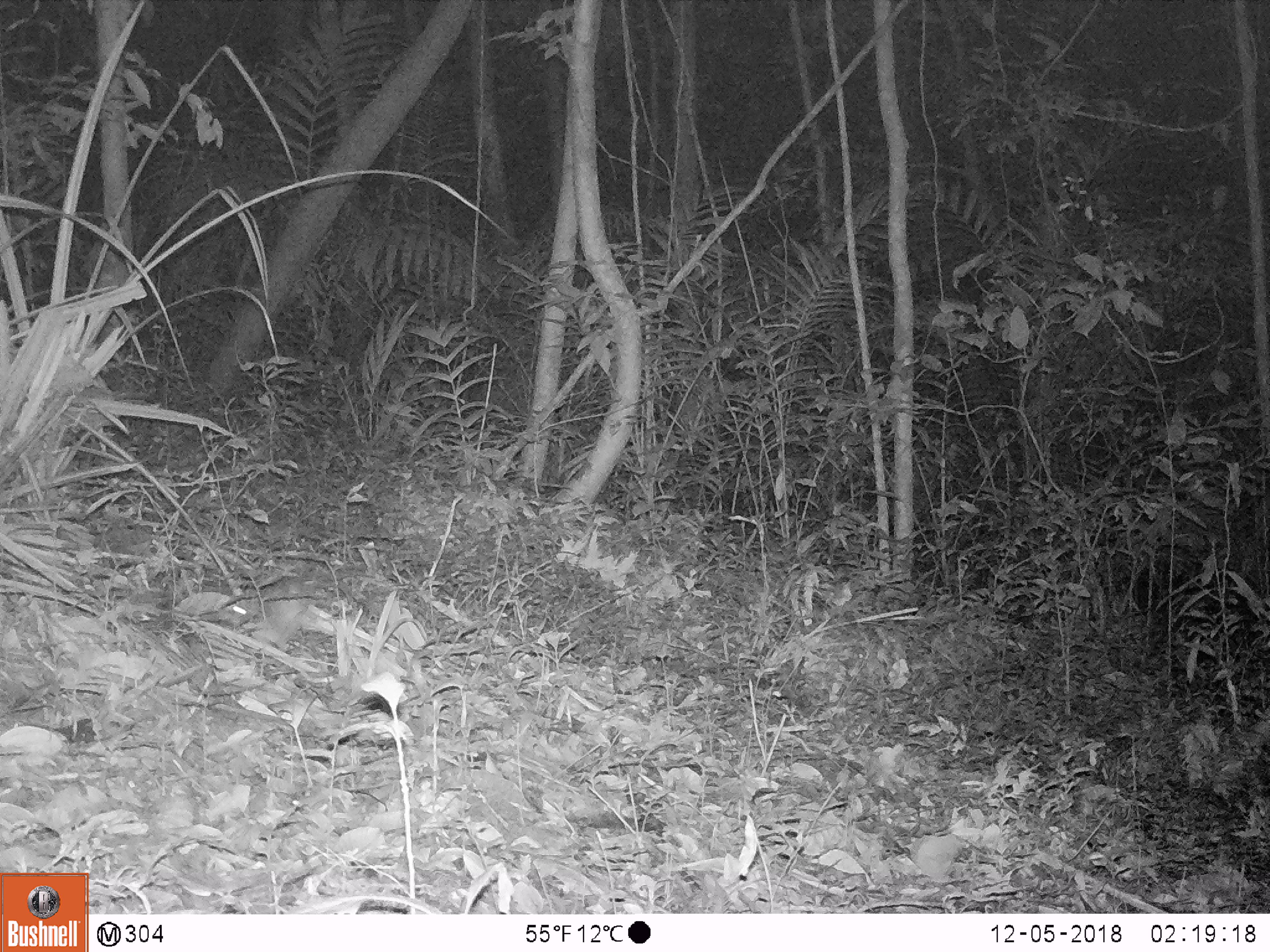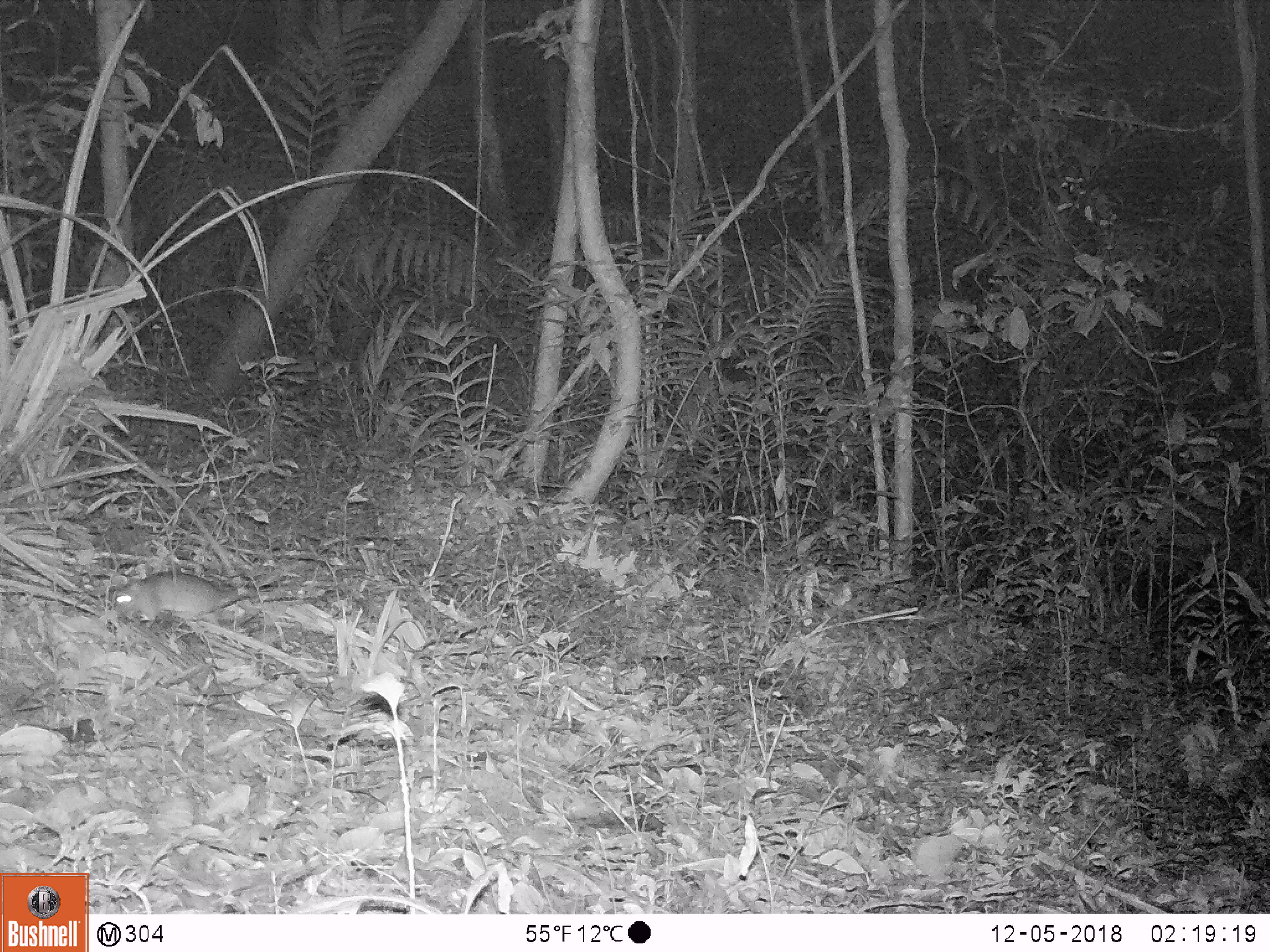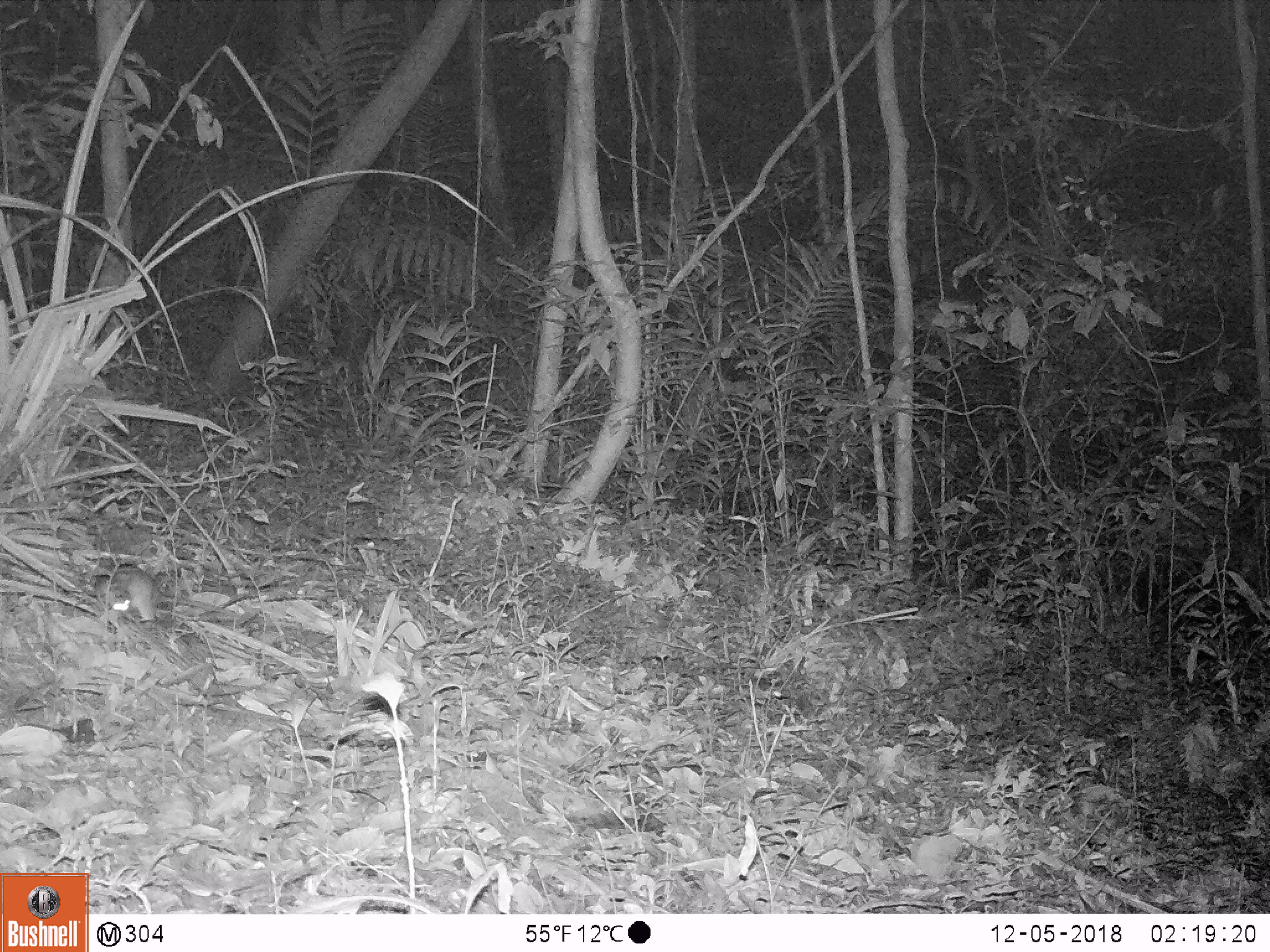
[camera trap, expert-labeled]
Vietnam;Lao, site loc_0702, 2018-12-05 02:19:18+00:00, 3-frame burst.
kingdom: Animalia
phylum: Chordata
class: Mammalia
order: Rodentia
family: Muridae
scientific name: Muridae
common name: old-world mice and rats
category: unidentified murid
Unidentified murid (old-world mice and rats) (Muridae). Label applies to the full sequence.